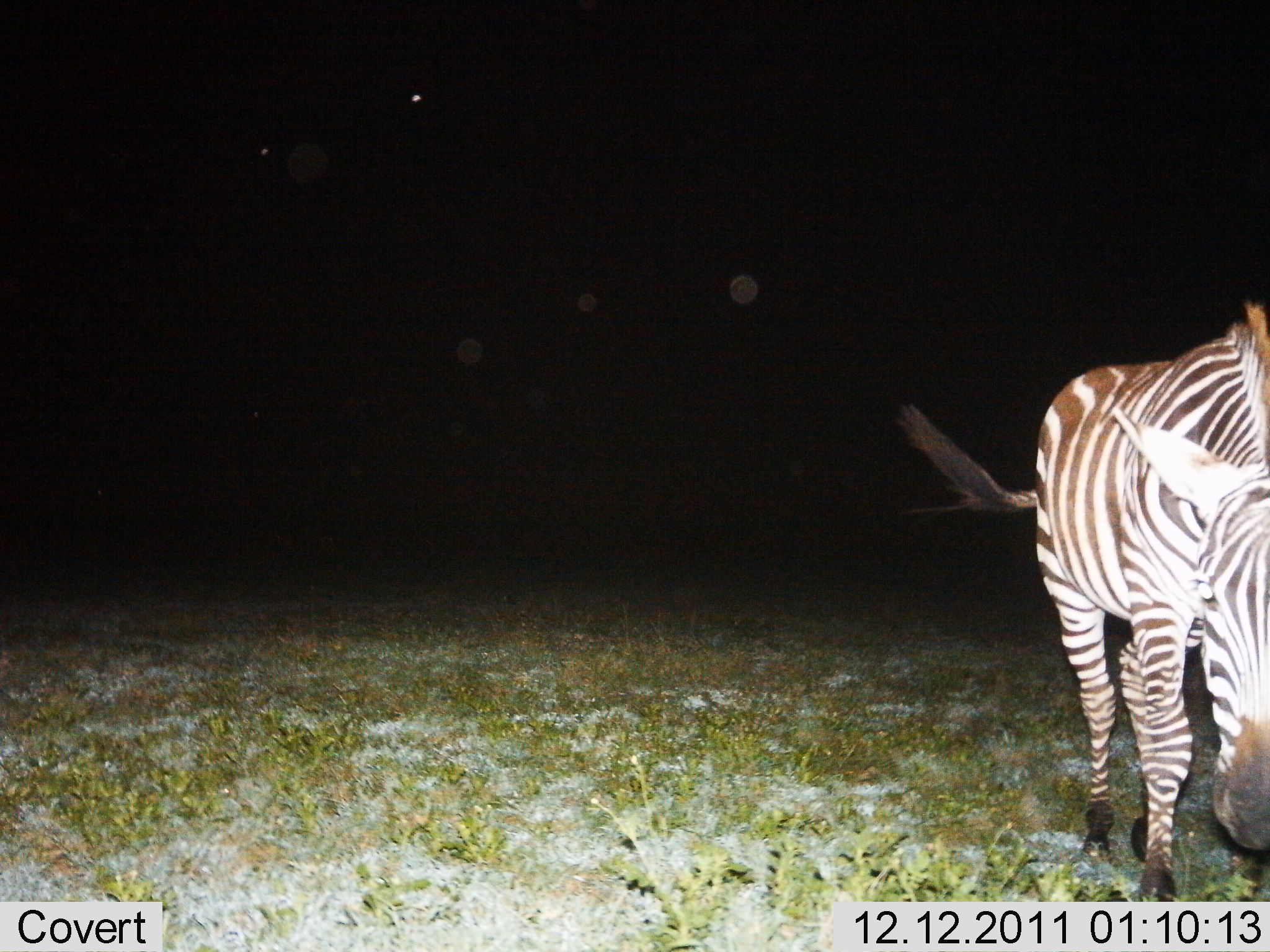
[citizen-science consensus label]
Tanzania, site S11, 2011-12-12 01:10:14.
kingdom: Animalia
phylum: Chordata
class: Mammalia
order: Perissodactyla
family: Equidae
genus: Equus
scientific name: Equus quagga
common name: plains zebra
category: zebra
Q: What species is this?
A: Zebra (plains zebra) (Equus quagga).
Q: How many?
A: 1.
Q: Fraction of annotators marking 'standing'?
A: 56%.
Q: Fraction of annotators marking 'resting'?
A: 0%.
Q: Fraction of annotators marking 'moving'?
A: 31%.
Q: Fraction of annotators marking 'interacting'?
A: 12%.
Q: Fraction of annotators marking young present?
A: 0%.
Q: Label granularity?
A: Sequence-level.